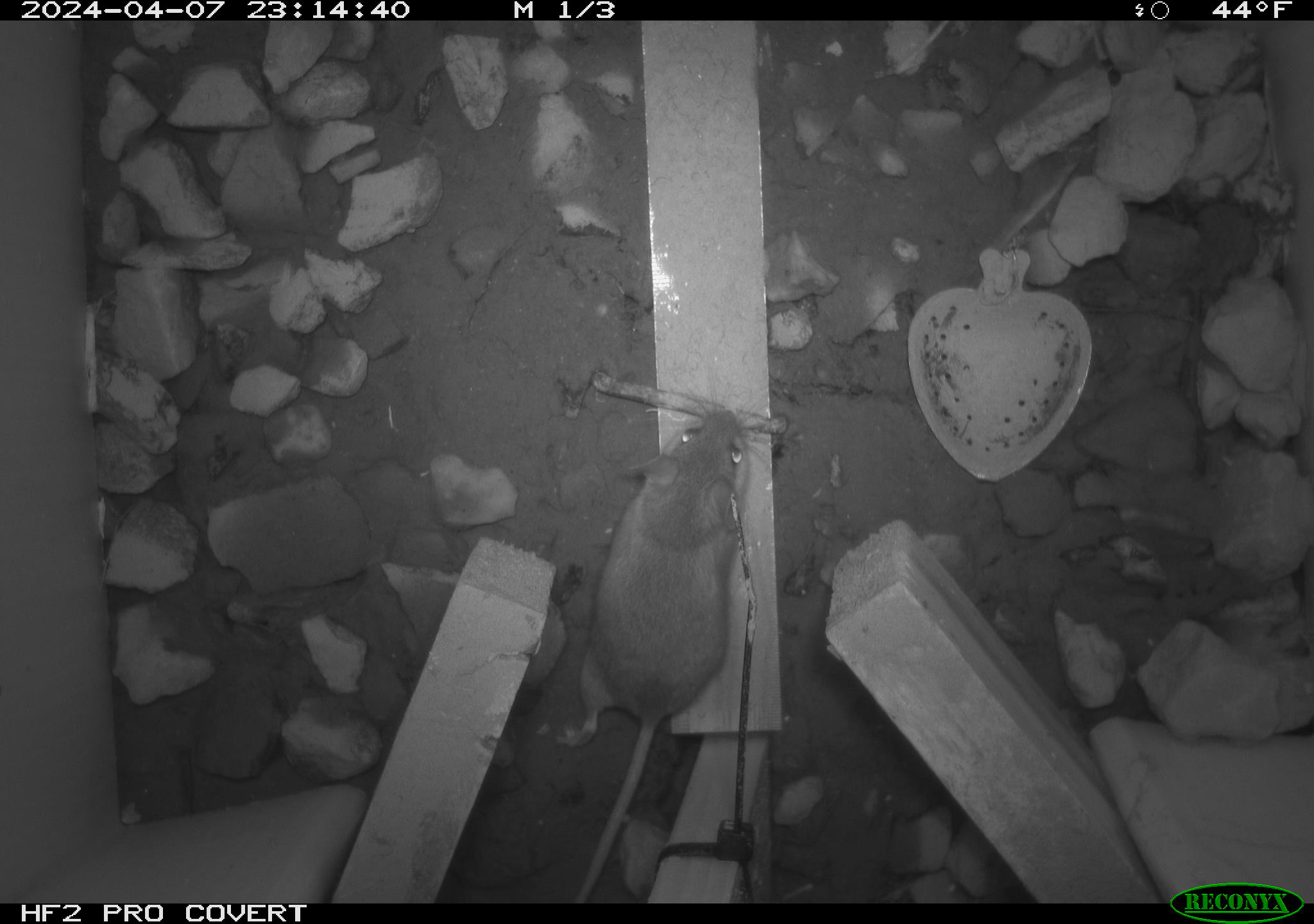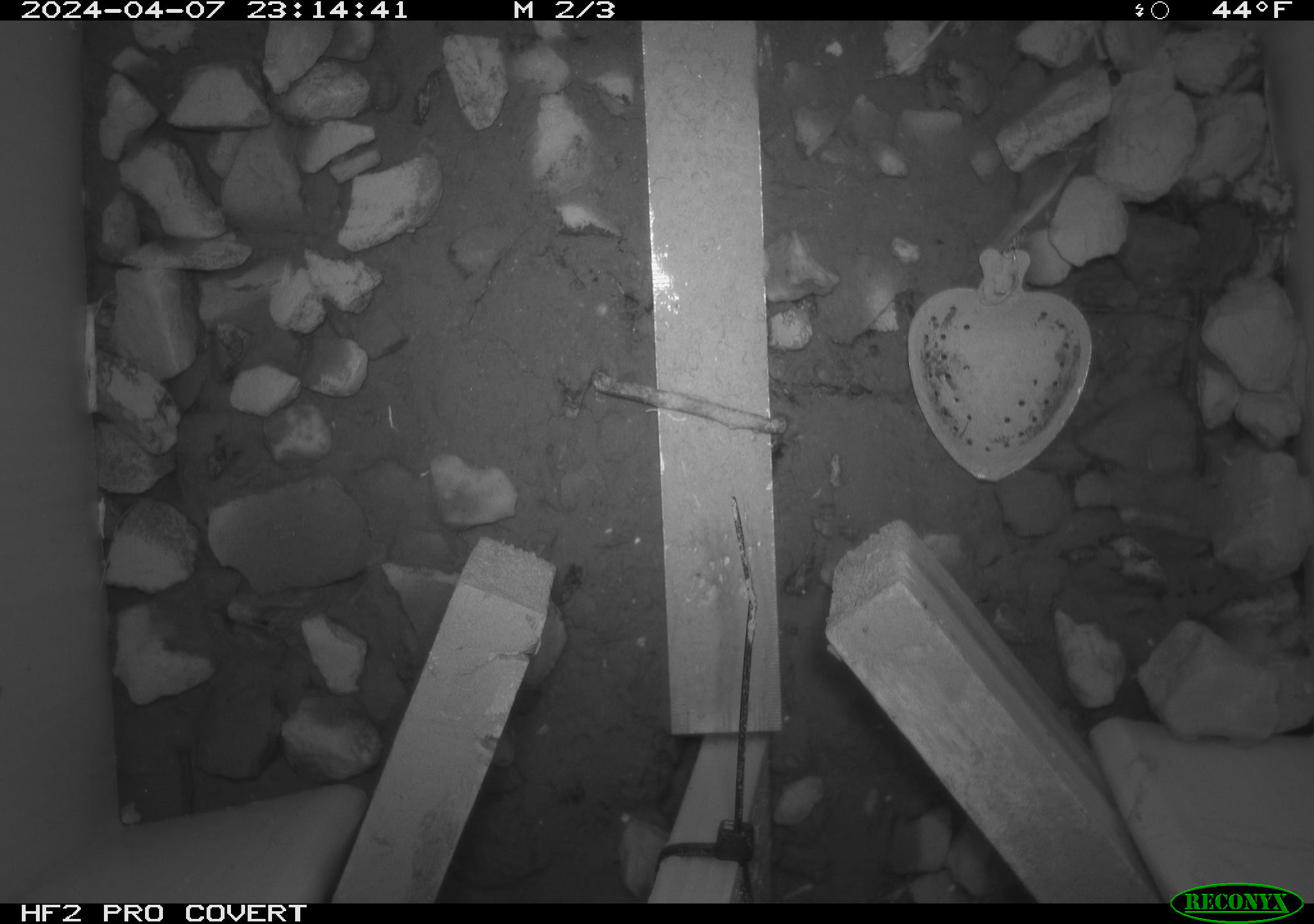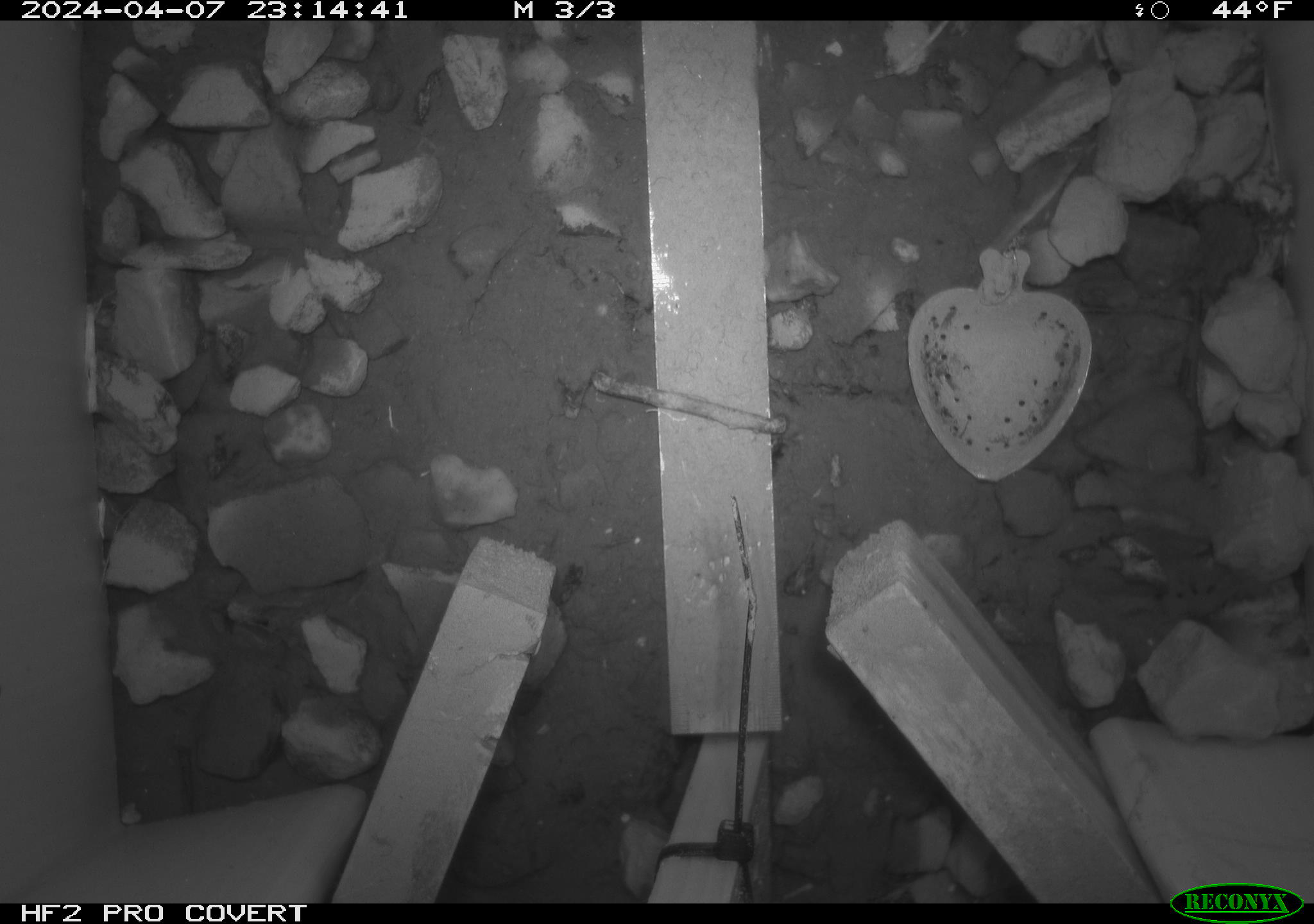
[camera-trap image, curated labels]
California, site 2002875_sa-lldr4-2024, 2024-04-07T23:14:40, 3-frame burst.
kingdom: Animalia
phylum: Chordata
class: Mammalia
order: Rodentia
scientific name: Rodentia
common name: mouse species